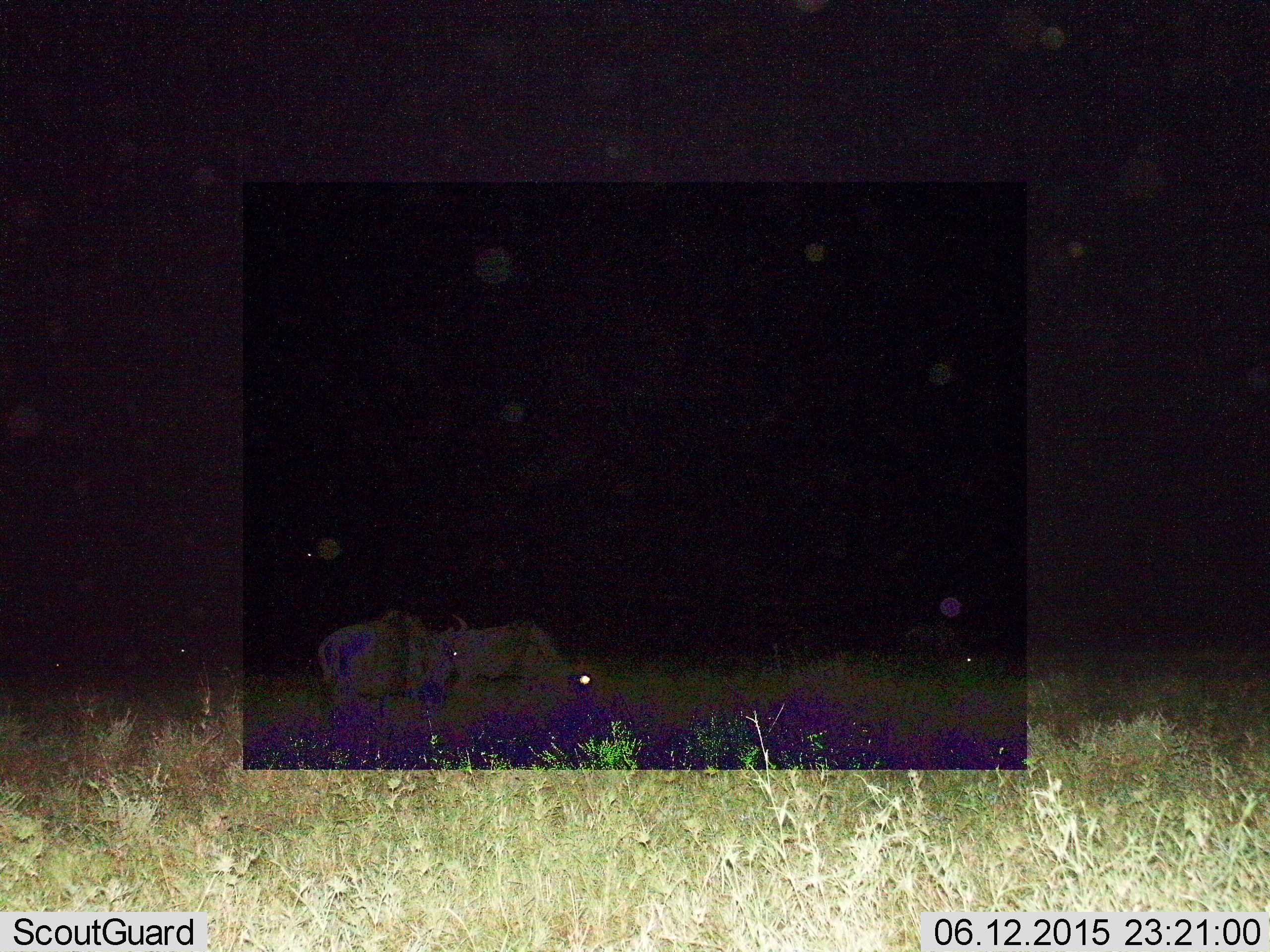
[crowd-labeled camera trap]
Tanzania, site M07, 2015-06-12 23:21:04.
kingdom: Animalia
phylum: Chordata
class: Mammalia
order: Artiodactyla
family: Bovidae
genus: Connochaetes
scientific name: Connochaetes taurinus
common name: blue wildebeest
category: wildebeest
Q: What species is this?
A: Wildebeest (blue wildebeest) (Connochaetes taurinus).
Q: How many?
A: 2.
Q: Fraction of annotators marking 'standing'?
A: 50%.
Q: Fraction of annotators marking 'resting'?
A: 0%.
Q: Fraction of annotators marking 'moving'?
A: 0%.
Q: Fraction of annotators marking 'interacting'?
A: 0%.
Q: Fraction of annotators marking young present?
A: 0%.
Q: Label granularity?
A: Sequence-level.